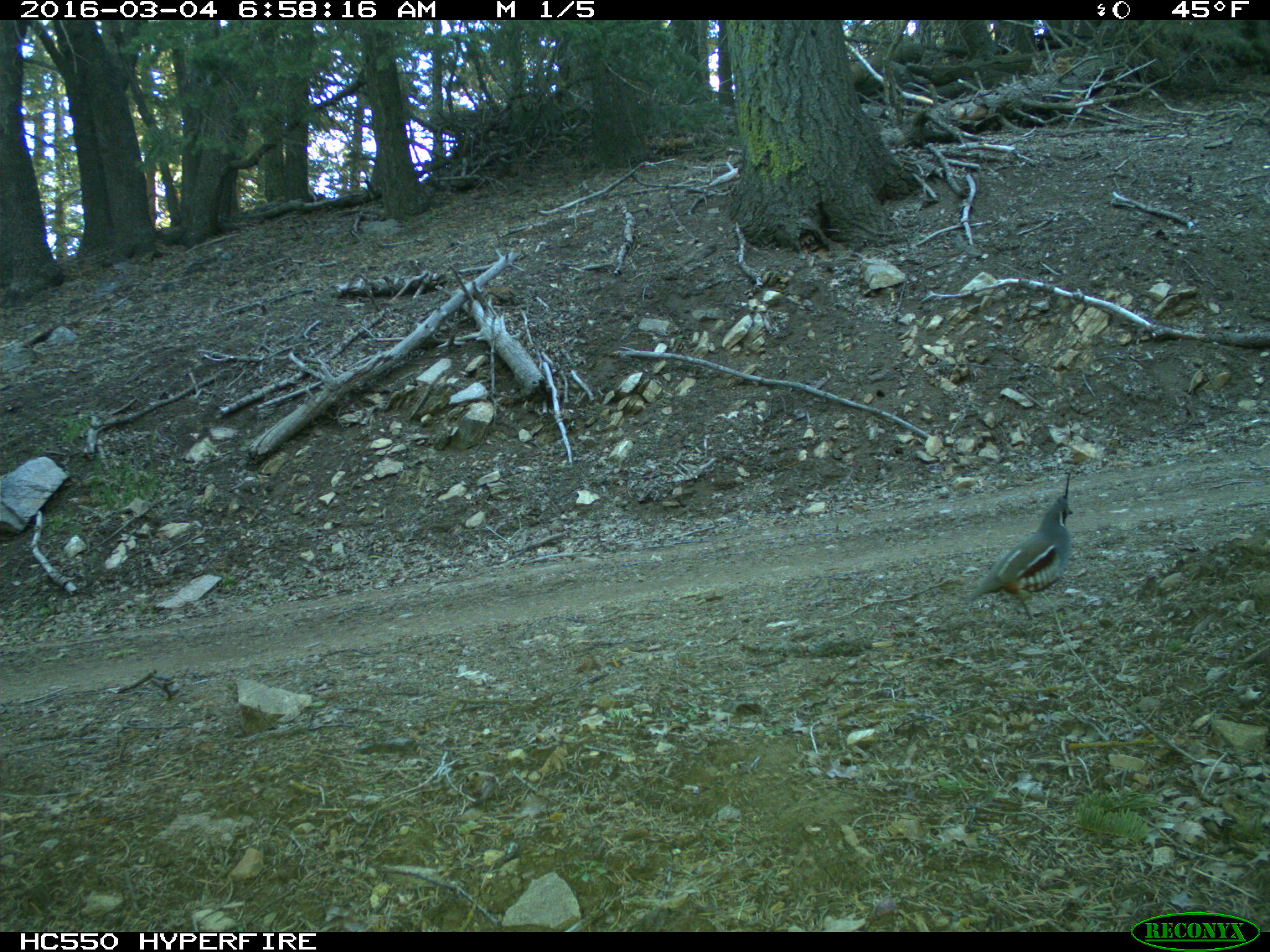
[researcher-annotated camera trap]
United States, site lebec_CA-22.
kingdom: Animalia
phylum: Chordata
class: Aves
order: Galliformes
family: Odontophoridae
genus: Callipepla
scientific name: Callipepla californica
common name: california quail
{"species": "Callipepla californica (california quail)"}